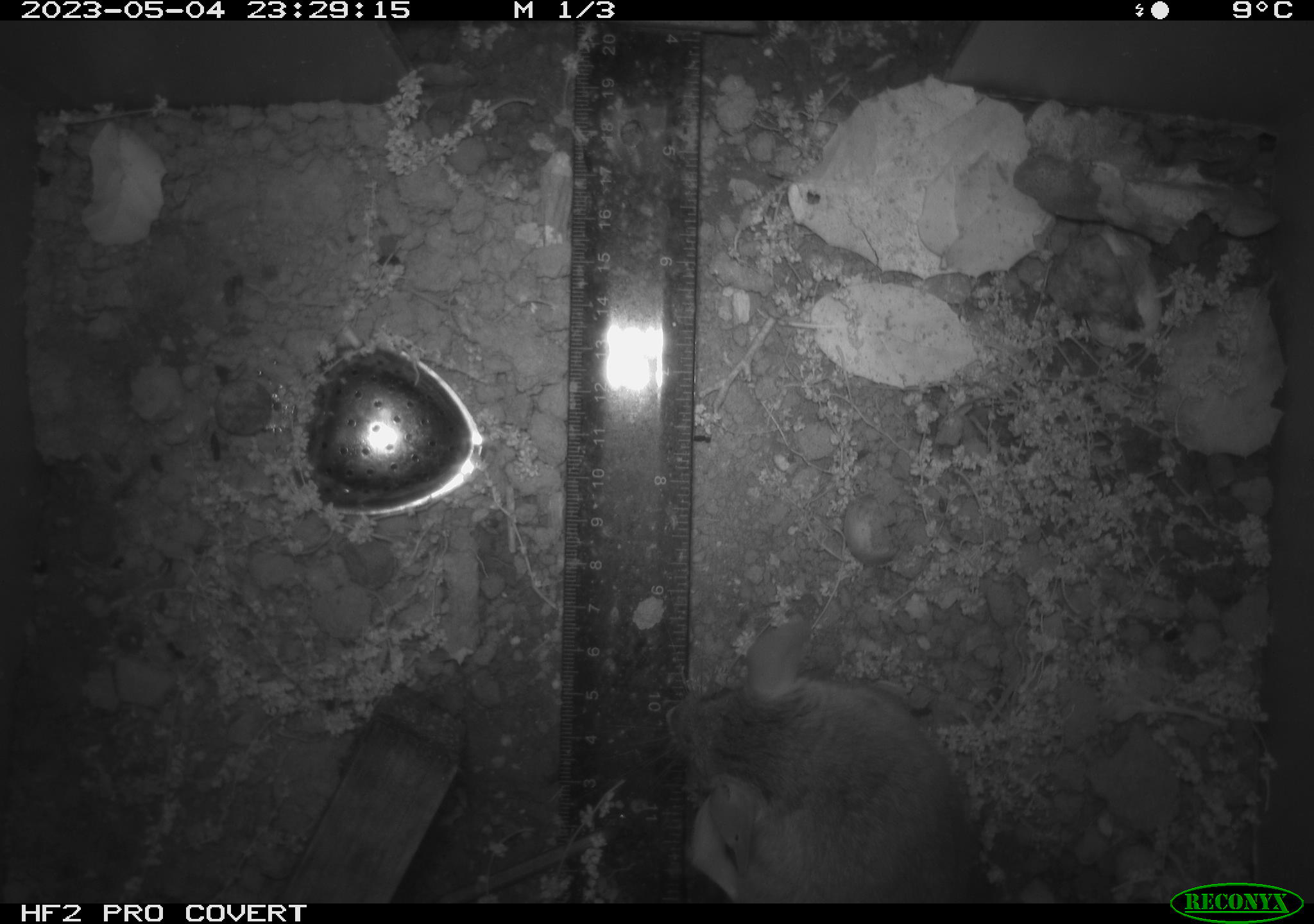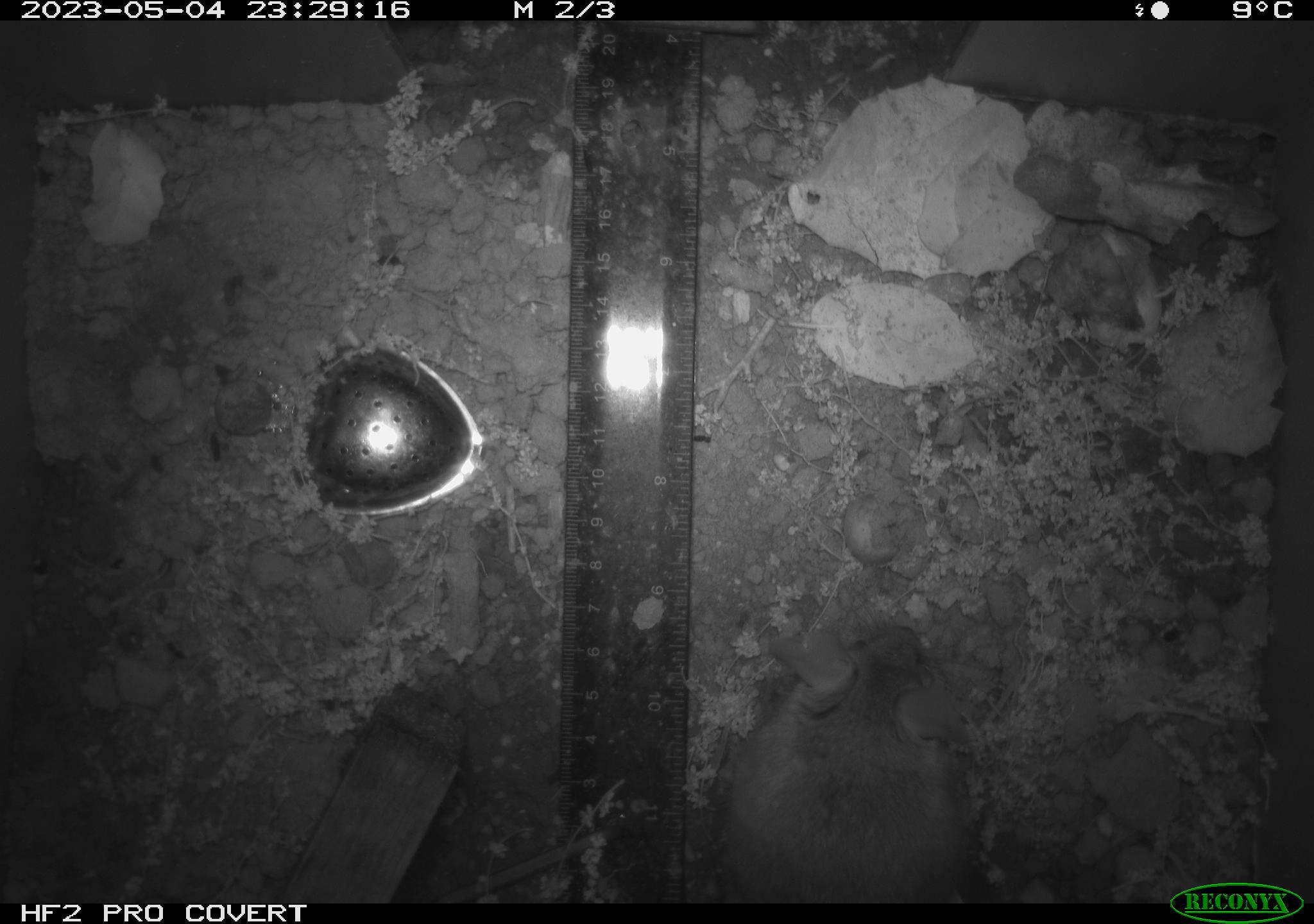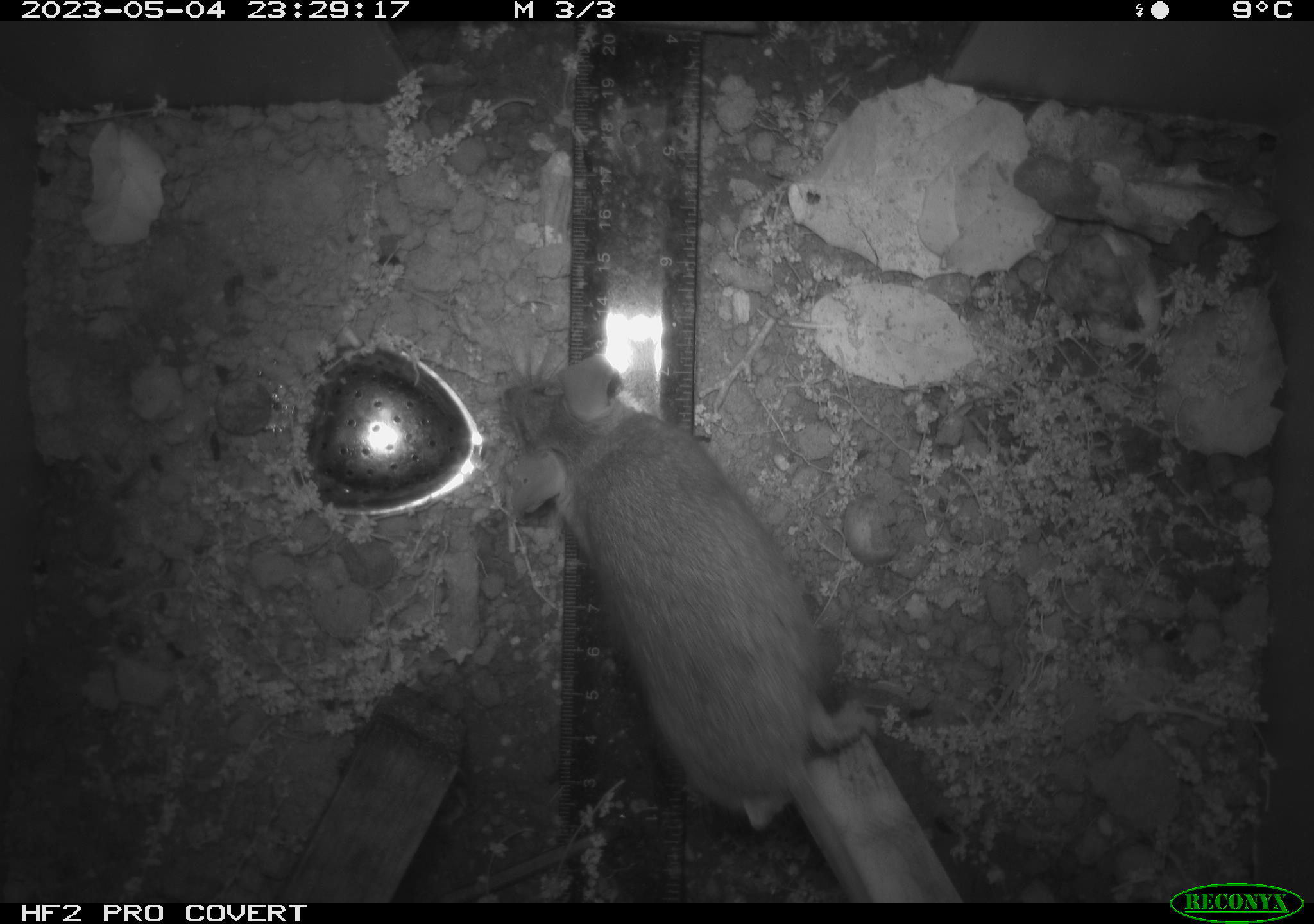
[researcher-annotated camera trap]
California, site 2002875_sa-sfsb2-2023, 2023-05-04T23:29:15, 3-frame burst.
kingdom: Animalia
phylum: Chordata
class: Mammalia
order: Rodentia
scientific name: Rodentia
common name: mouse species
Mouse species (Rodentia).